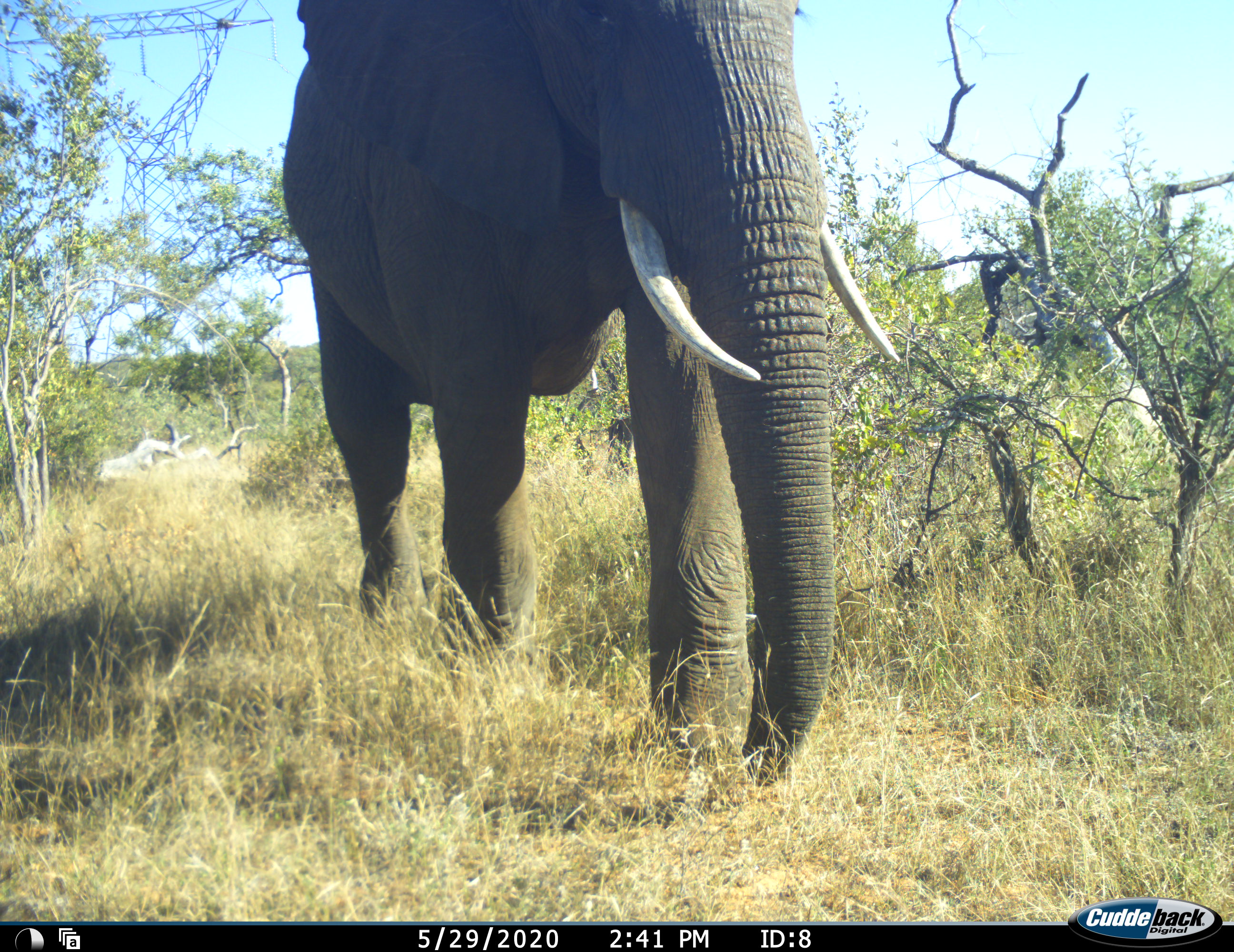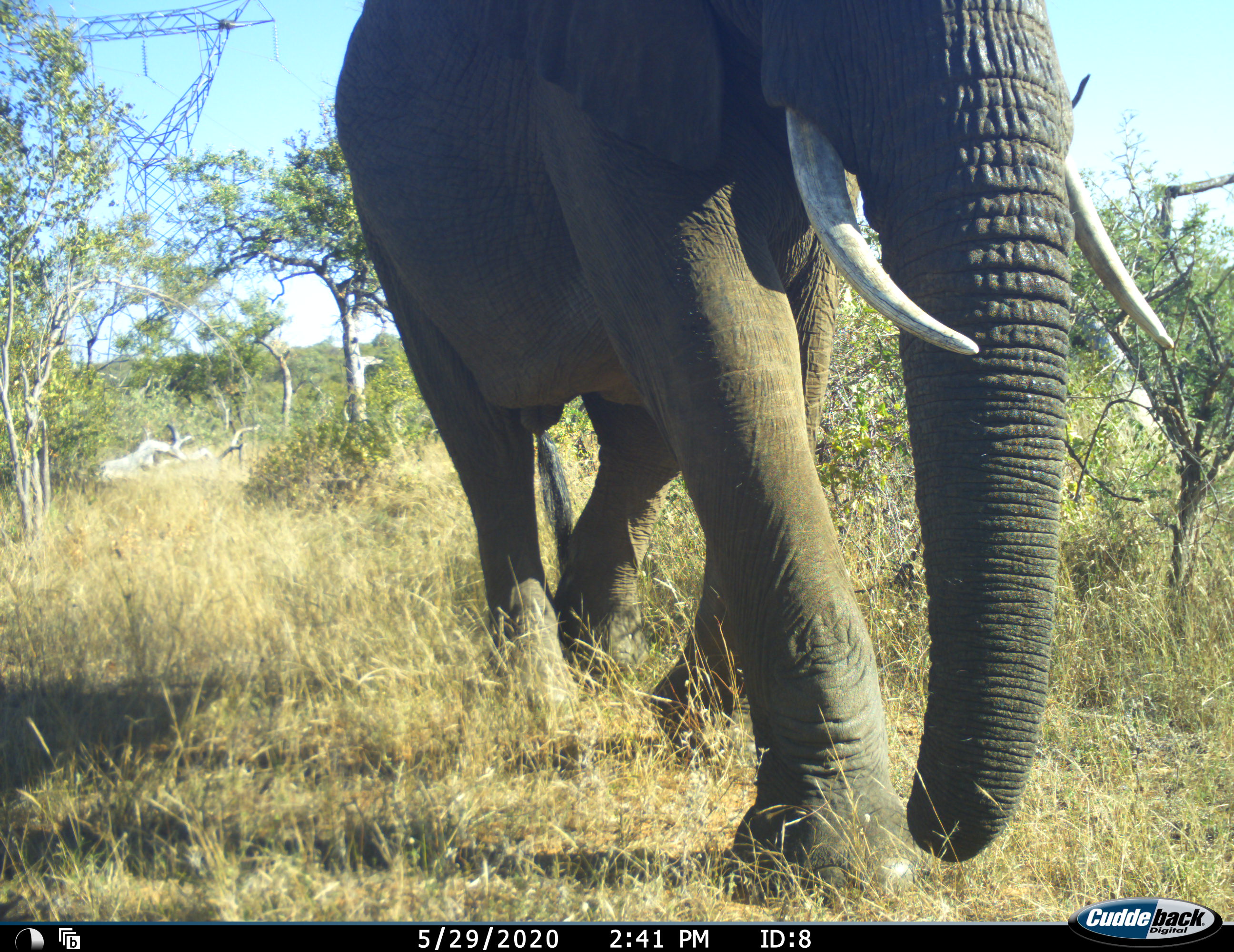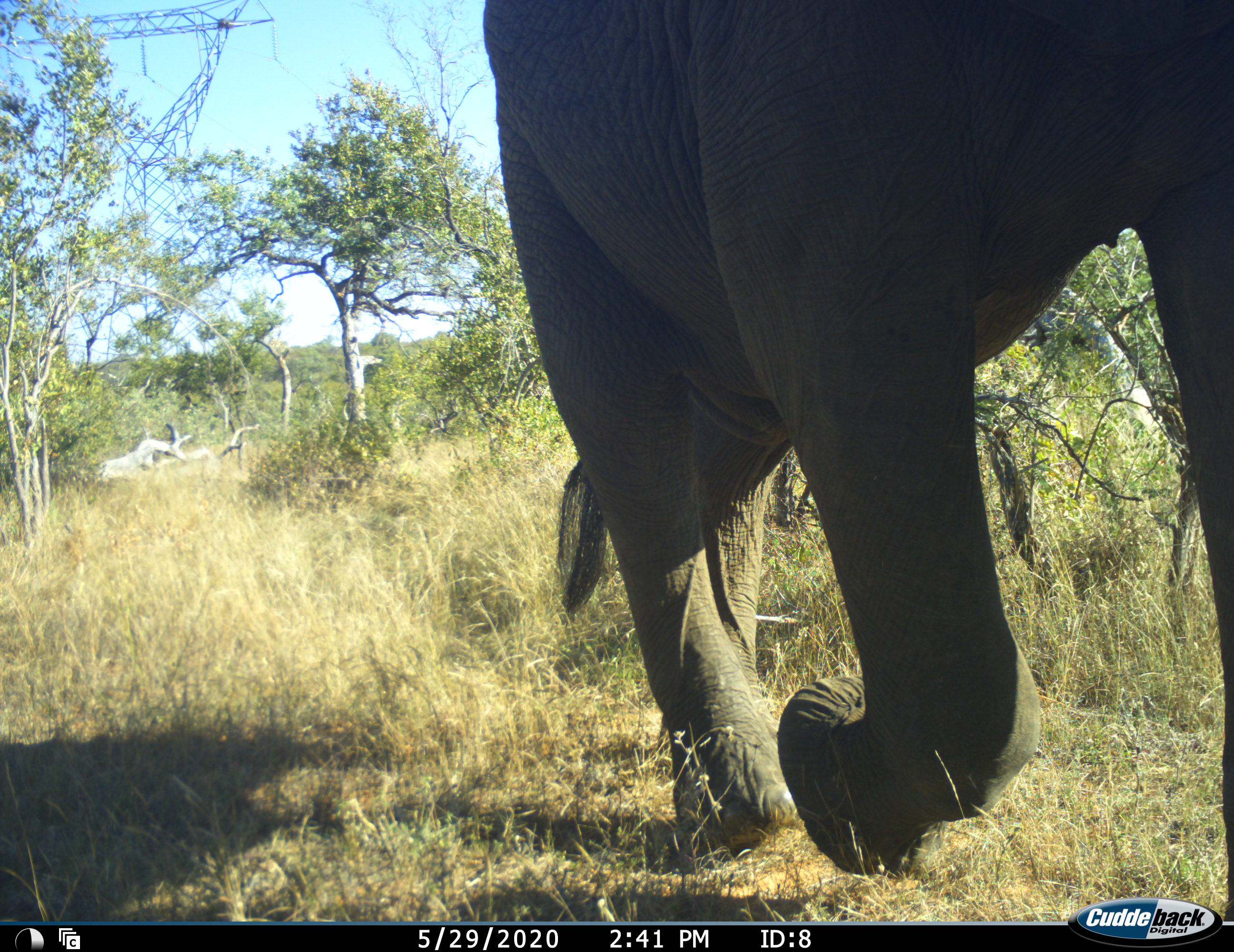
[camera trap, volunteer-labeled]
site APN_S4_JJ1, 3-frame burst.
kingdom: Animalia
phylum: Chordata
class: Mammalia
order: Proboscidea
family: Elephantidae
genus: Loxodonta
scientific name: Loxodonta africana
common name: african bush elephant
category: elephant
Elephant (african bush elephant) (Loxodonta africana), count 1. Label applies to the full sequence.